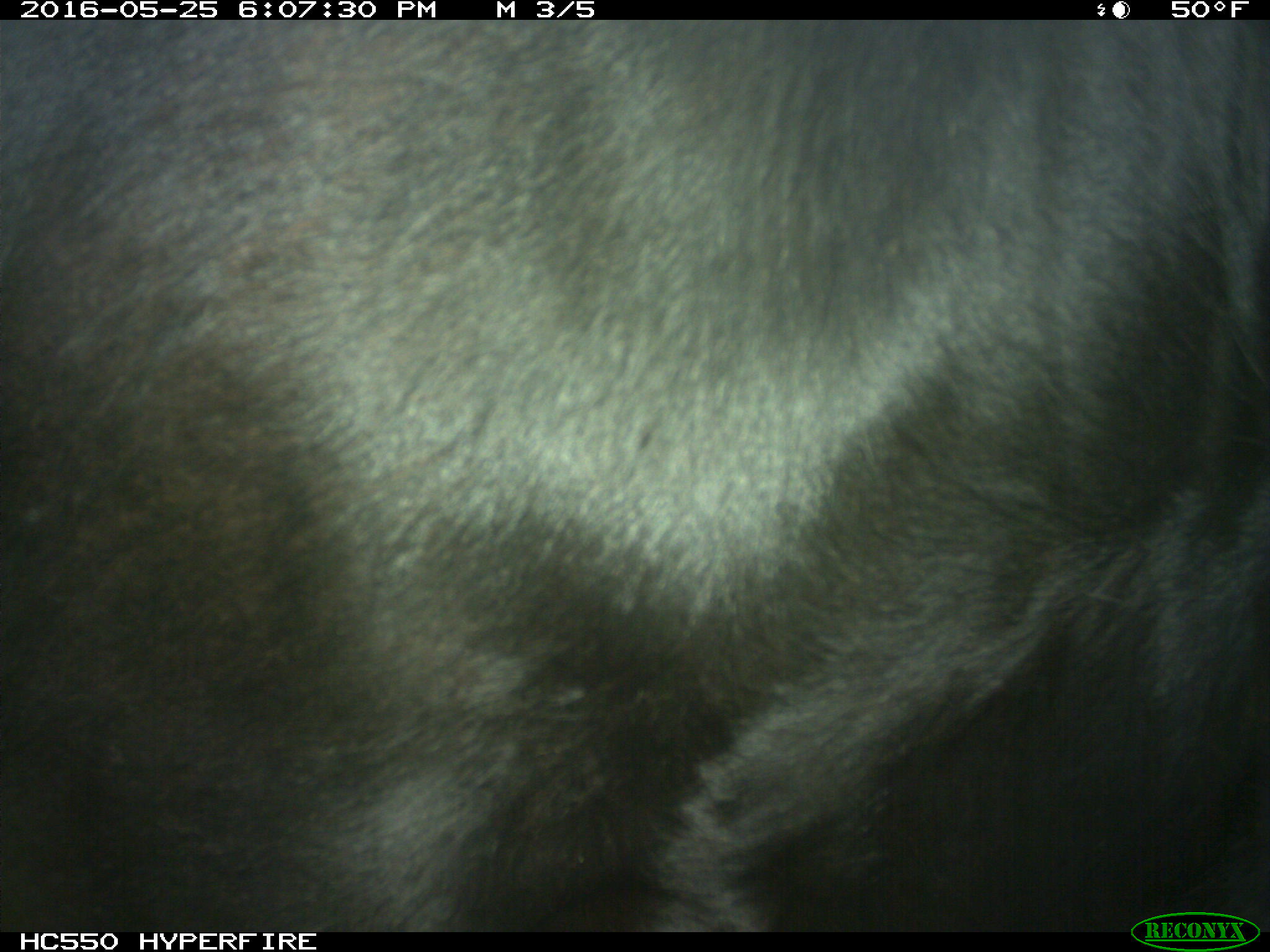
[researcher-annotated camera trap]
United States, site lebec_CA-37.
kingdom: Animalia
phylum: Chordata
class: Mammalia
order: Artiodactyla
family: Bovidae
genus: Bos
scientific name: Bos taurus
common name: domestic cow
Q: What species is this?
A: Bos taurus (domestic cow).